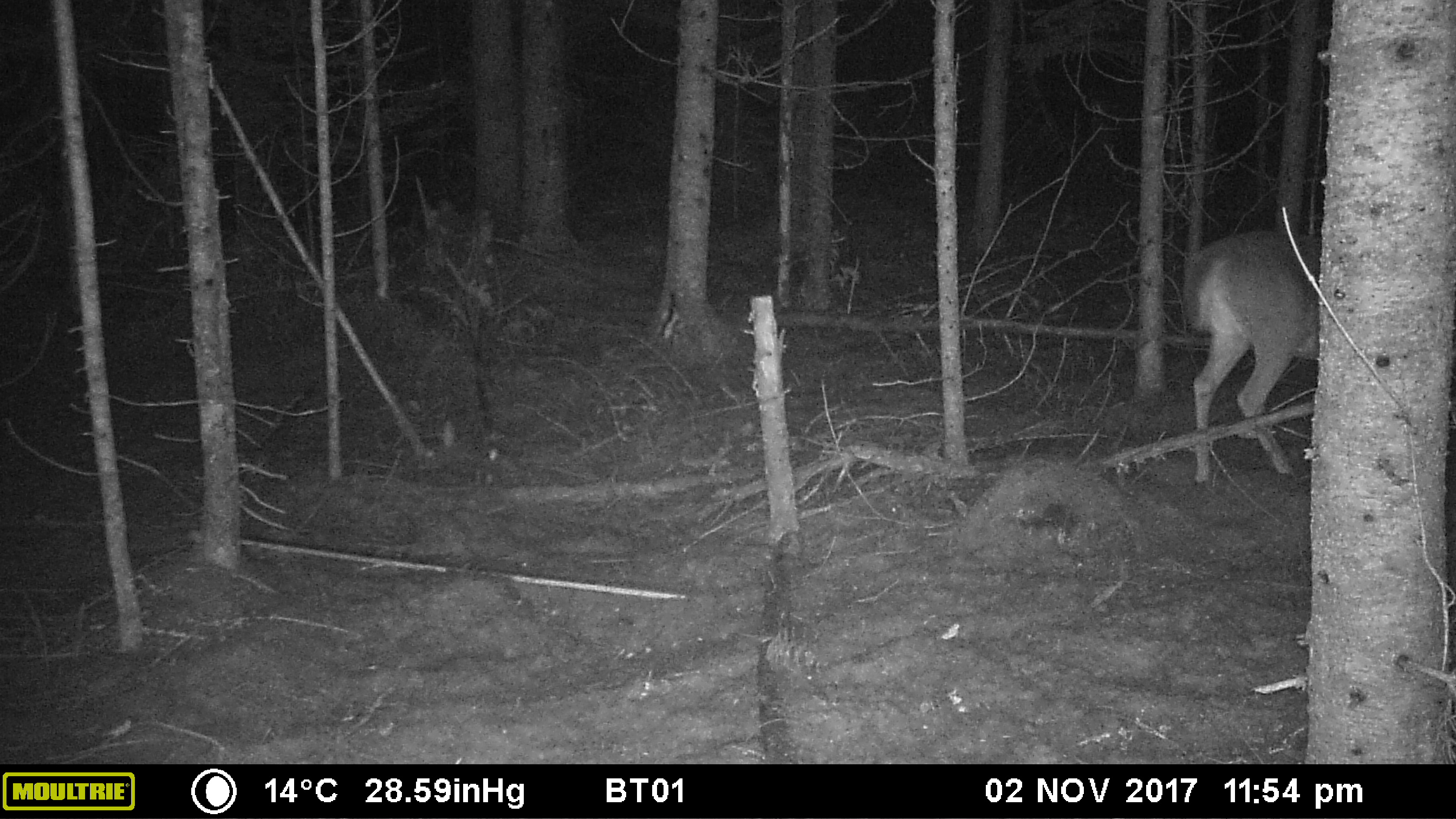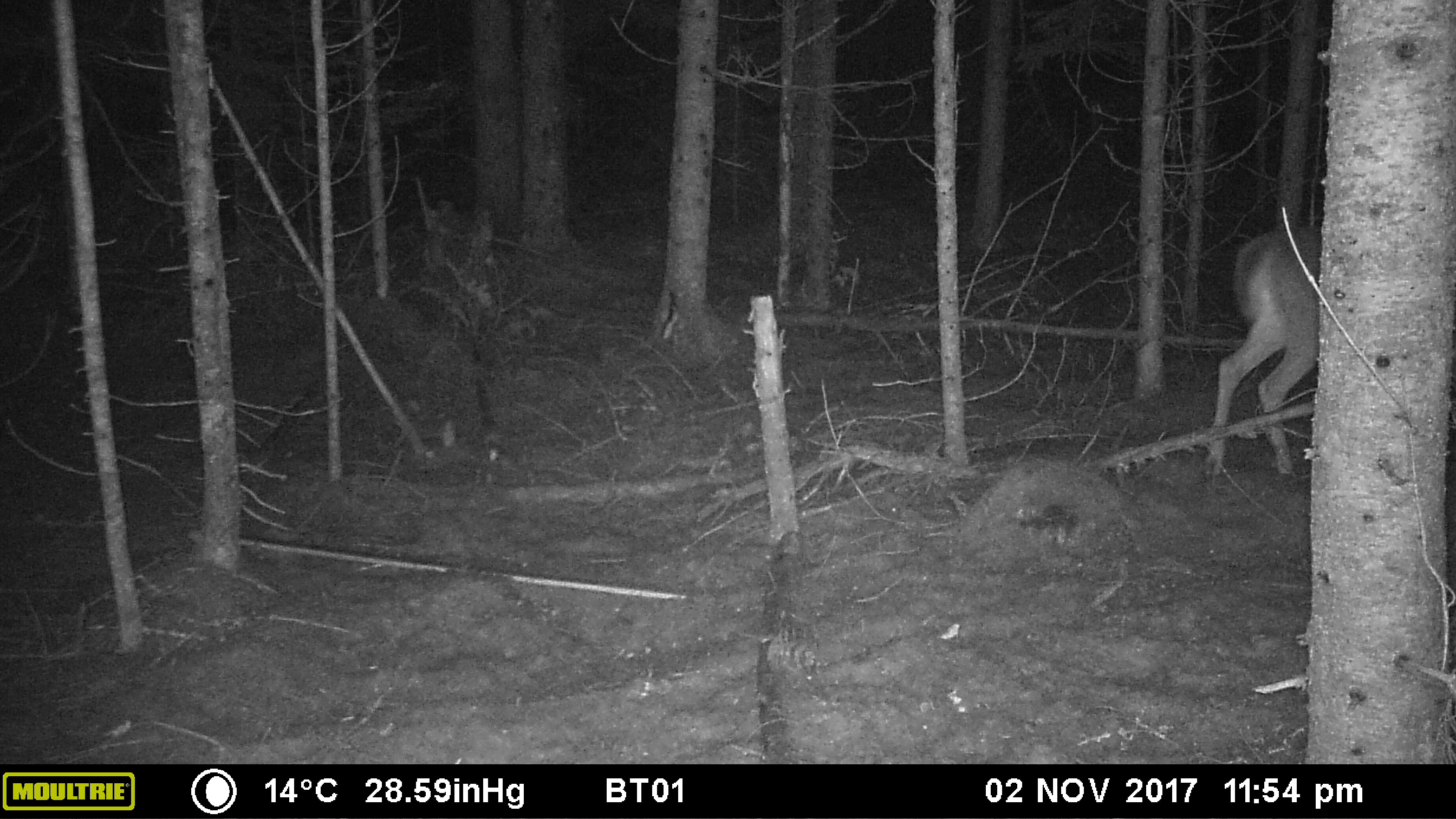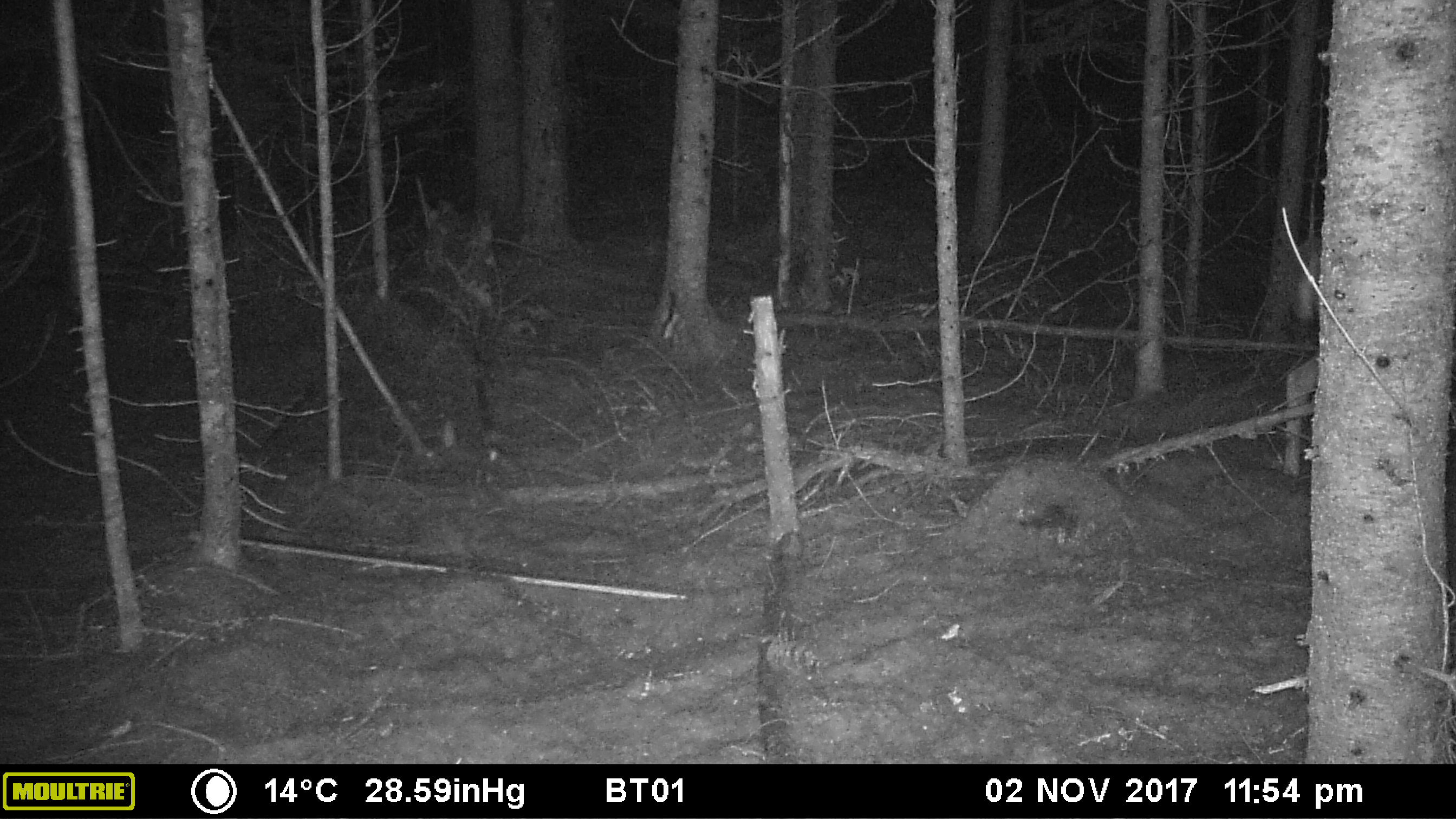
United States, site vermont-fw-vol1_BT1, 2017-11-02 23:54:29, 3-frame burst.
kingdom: Animalia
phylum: Chordata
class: Mammalia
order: Artiodactyla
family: Cervidae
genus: Odocoileus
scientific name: Odocoileus virginianus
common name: white-tailed deer